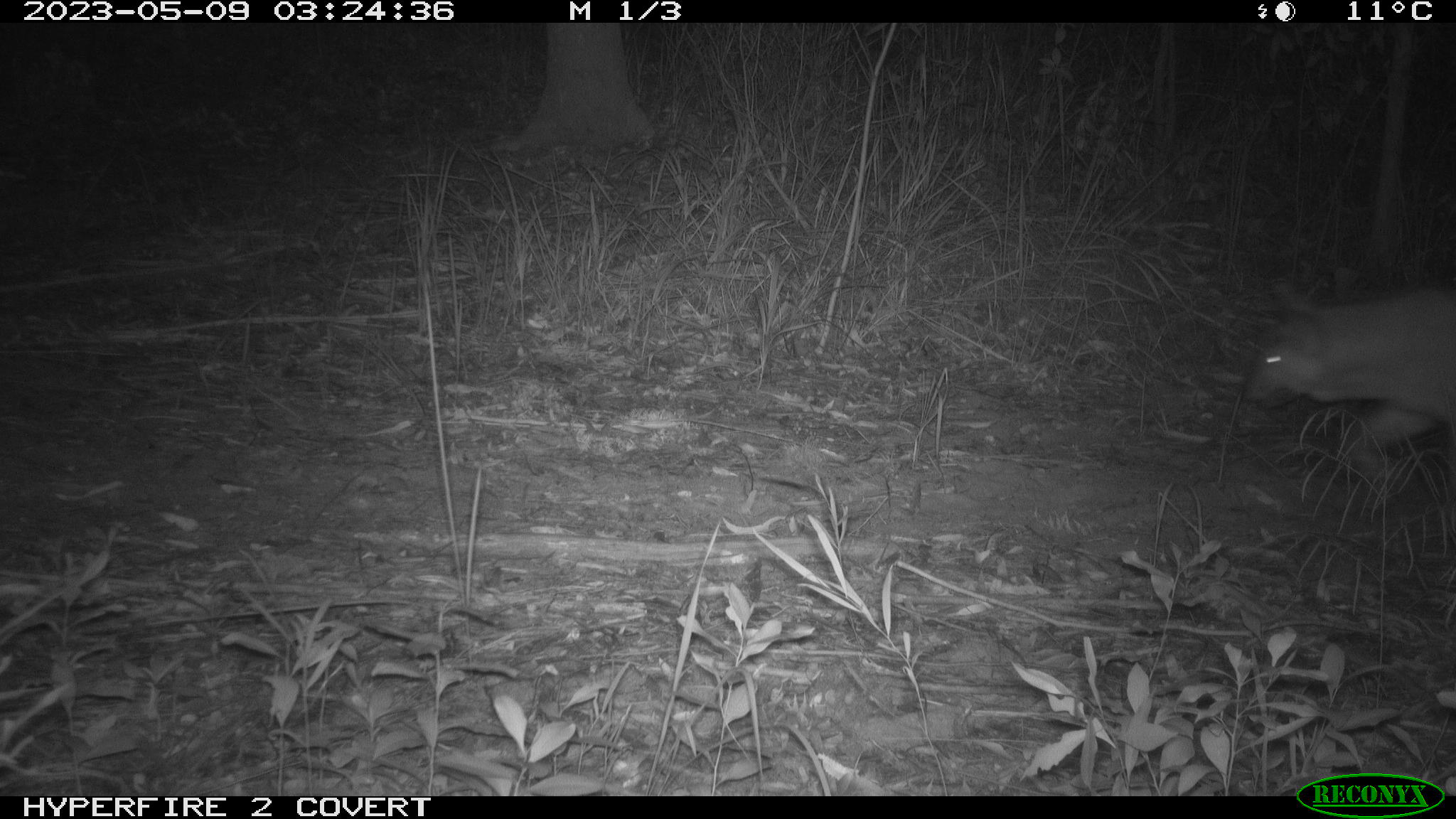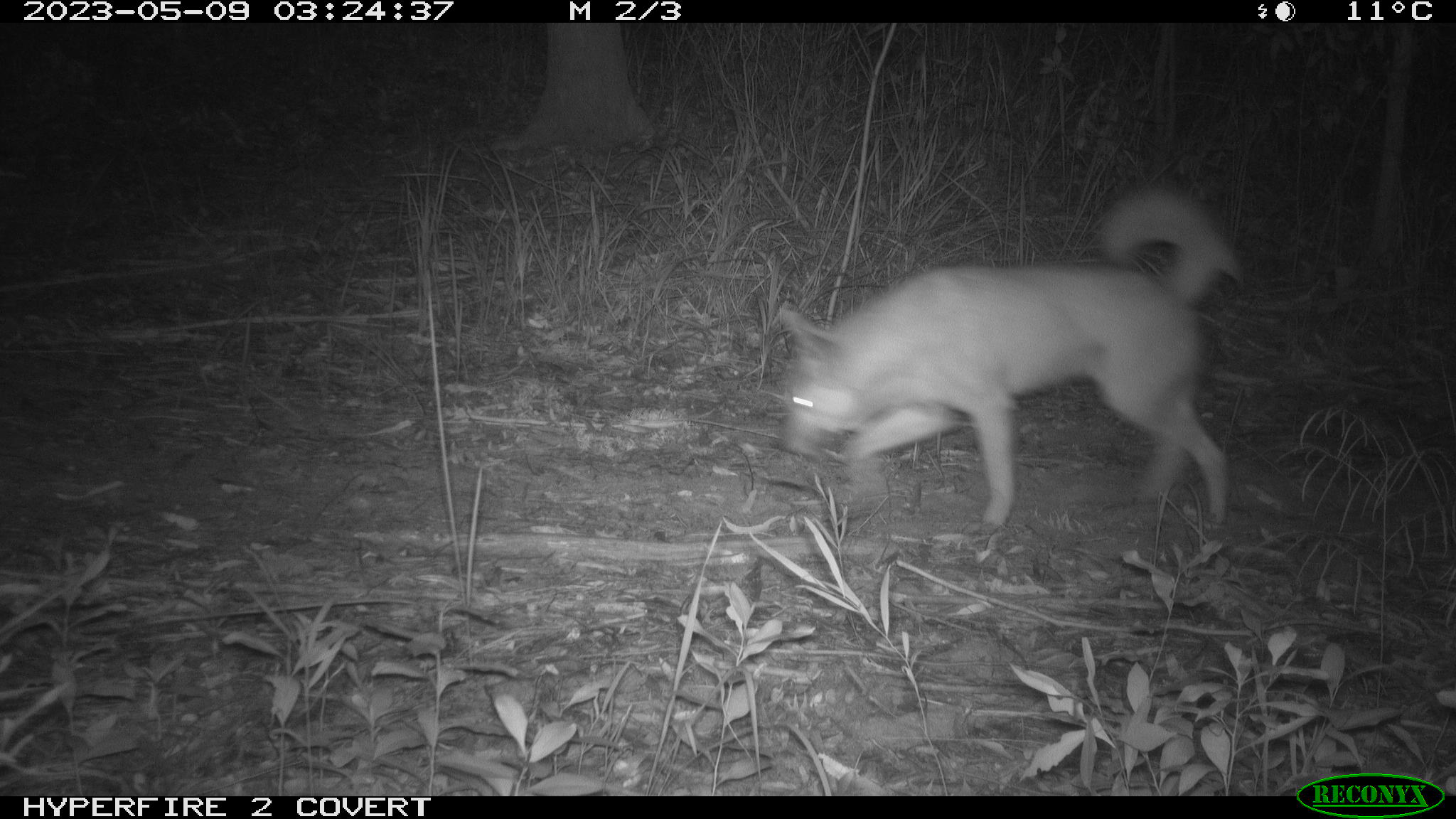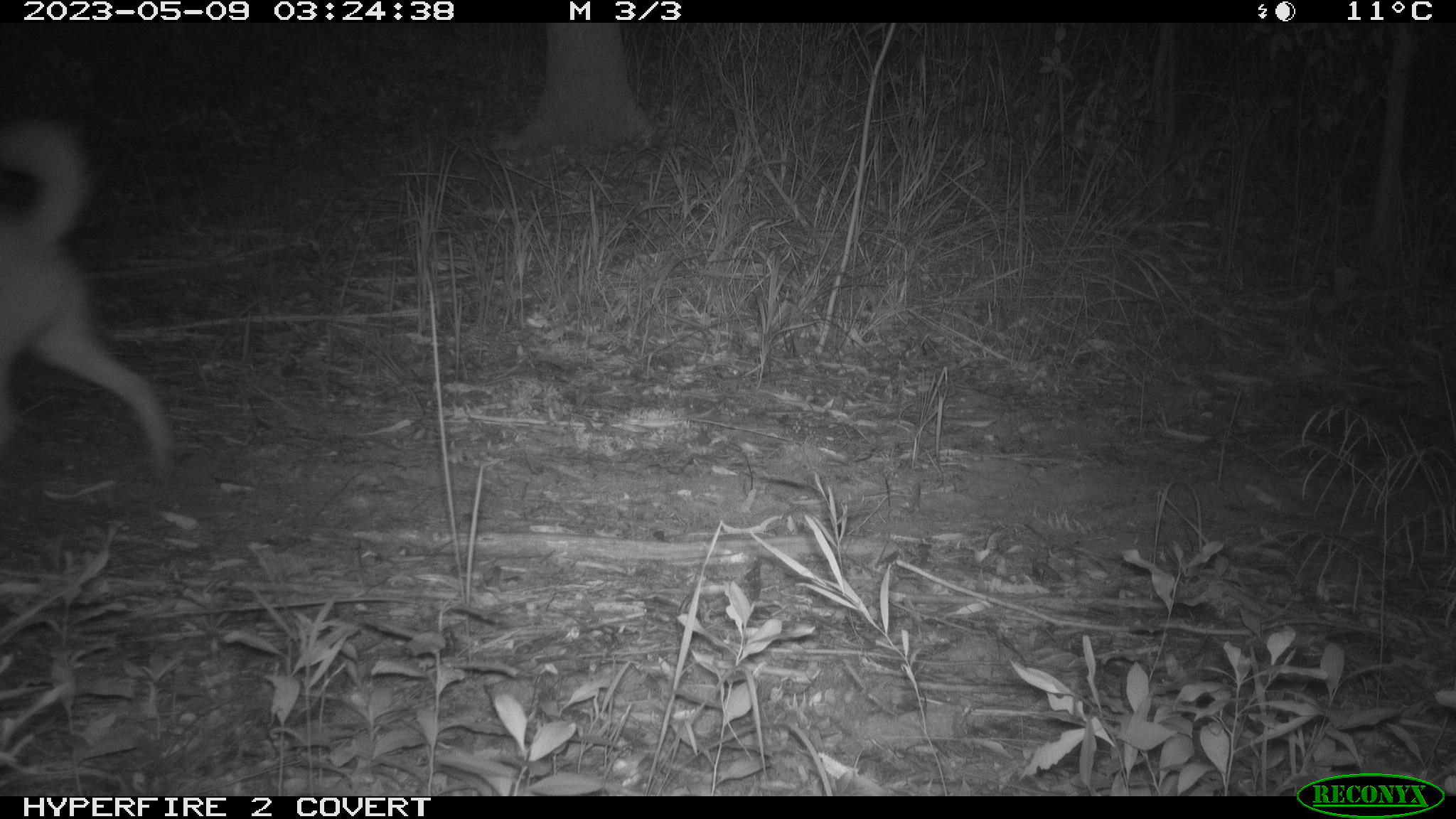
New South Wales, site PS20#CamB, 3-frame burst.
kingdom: Animalia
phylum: Chordata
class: Mammalia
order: Carnivora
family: Canidae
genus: Canis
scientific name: Canis familiaris dingo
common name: dingo